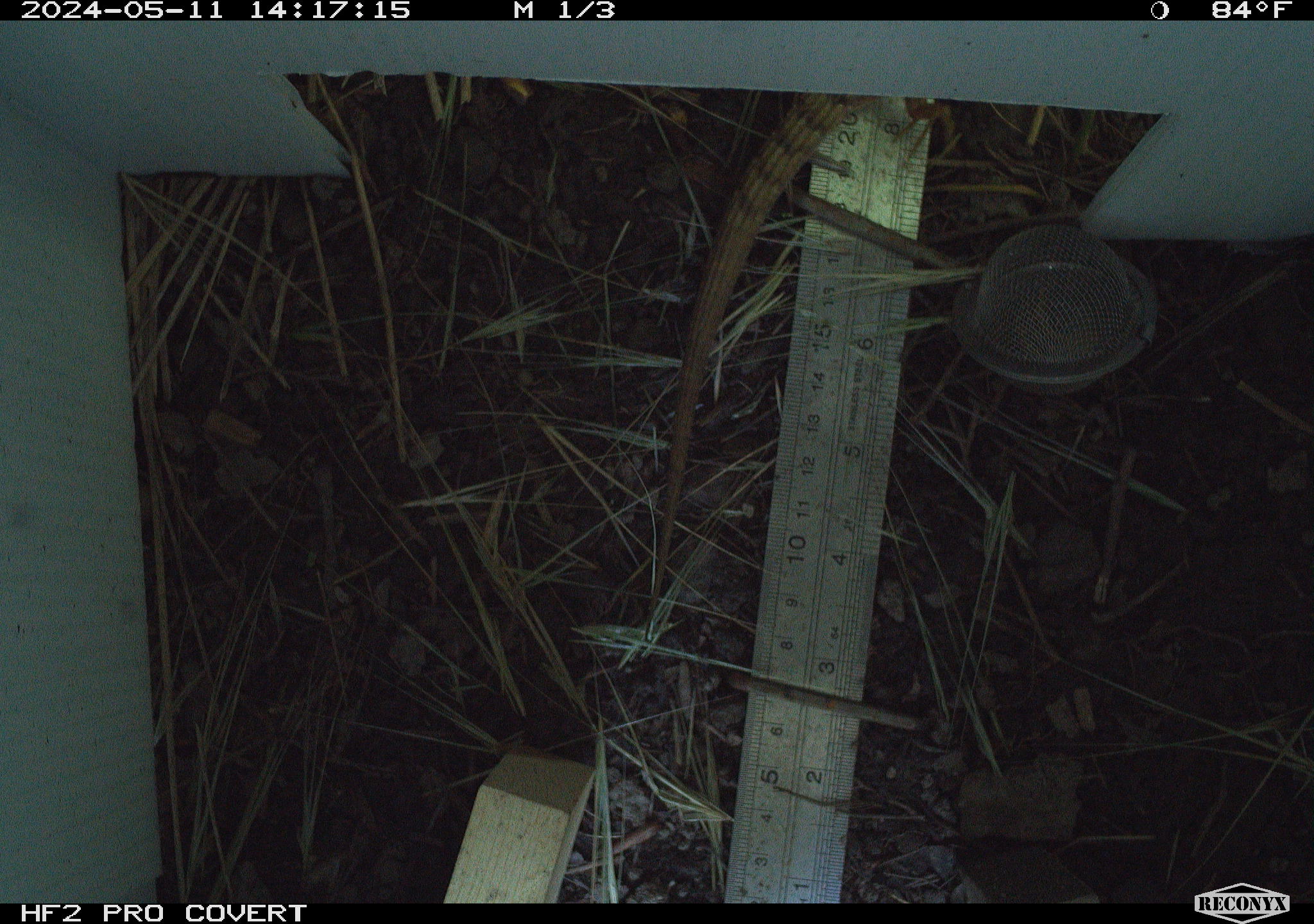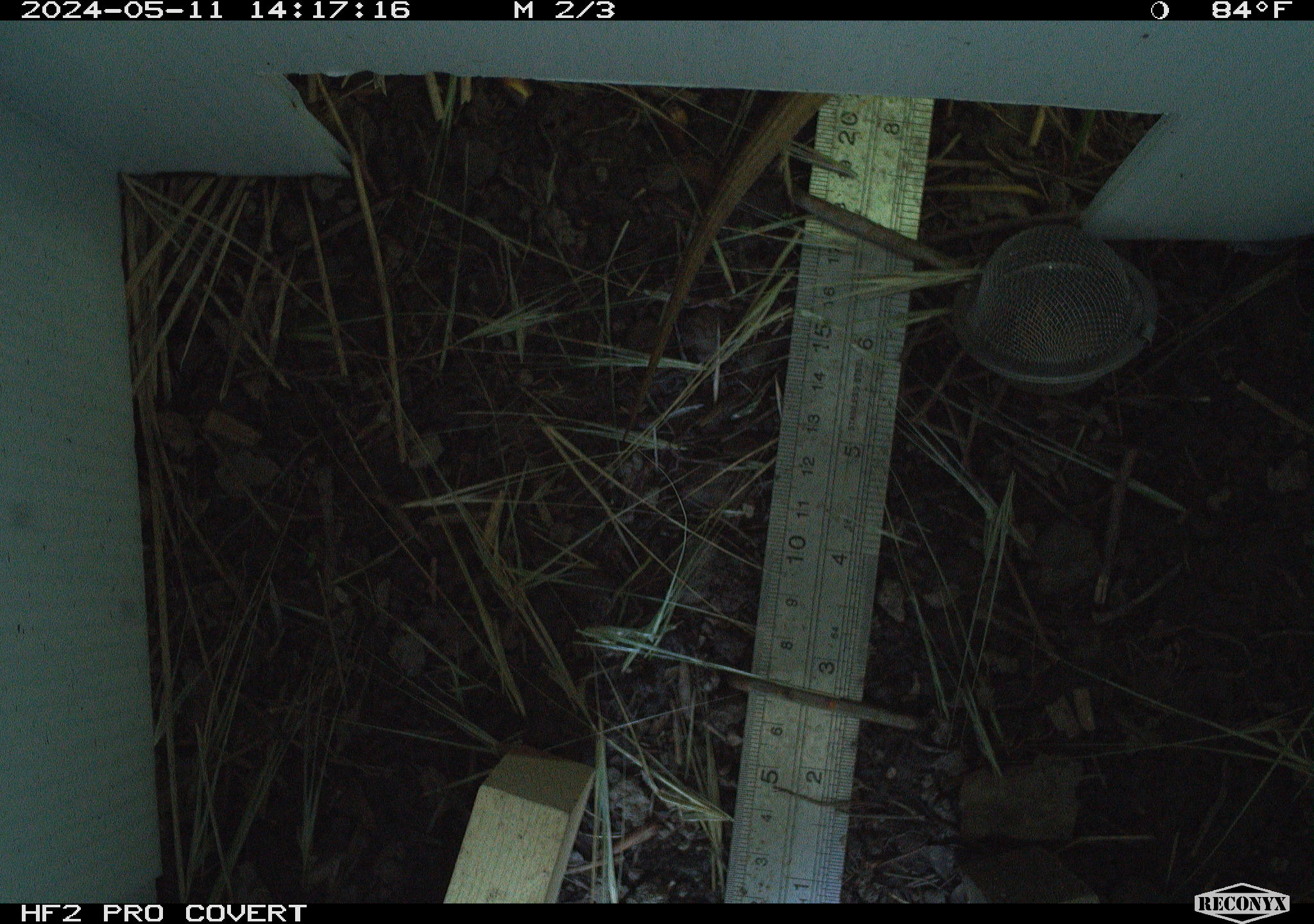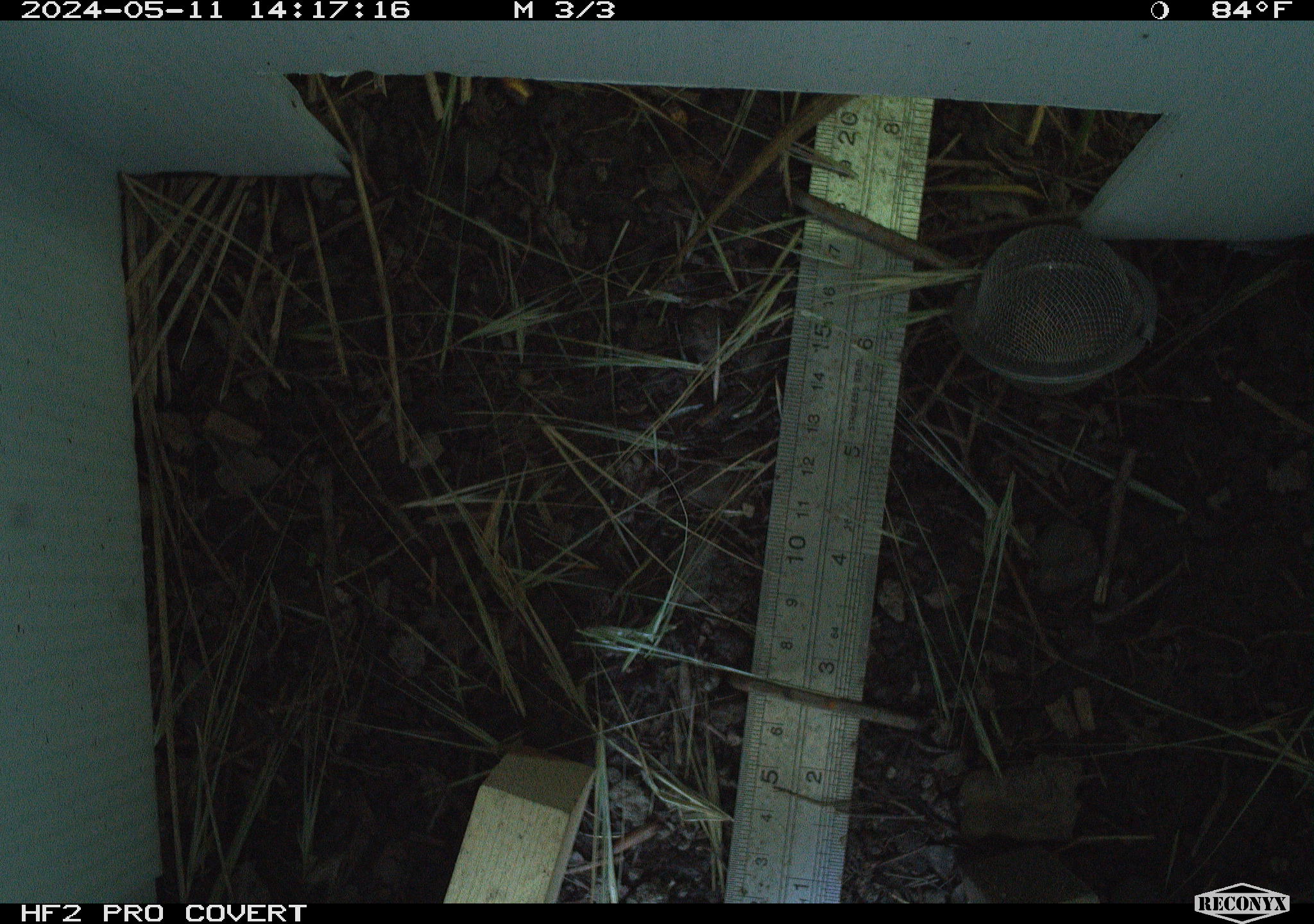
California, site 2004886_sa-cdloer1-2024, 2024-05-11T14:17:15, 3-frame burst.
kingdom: Animalia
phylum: Chordata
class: Reptilia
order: Squamata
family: Anguidae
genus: Elgaria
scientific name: Elgaria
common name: alligator lizards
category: elgaria species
Elgaria species (alligator lizards) (Elgaria).